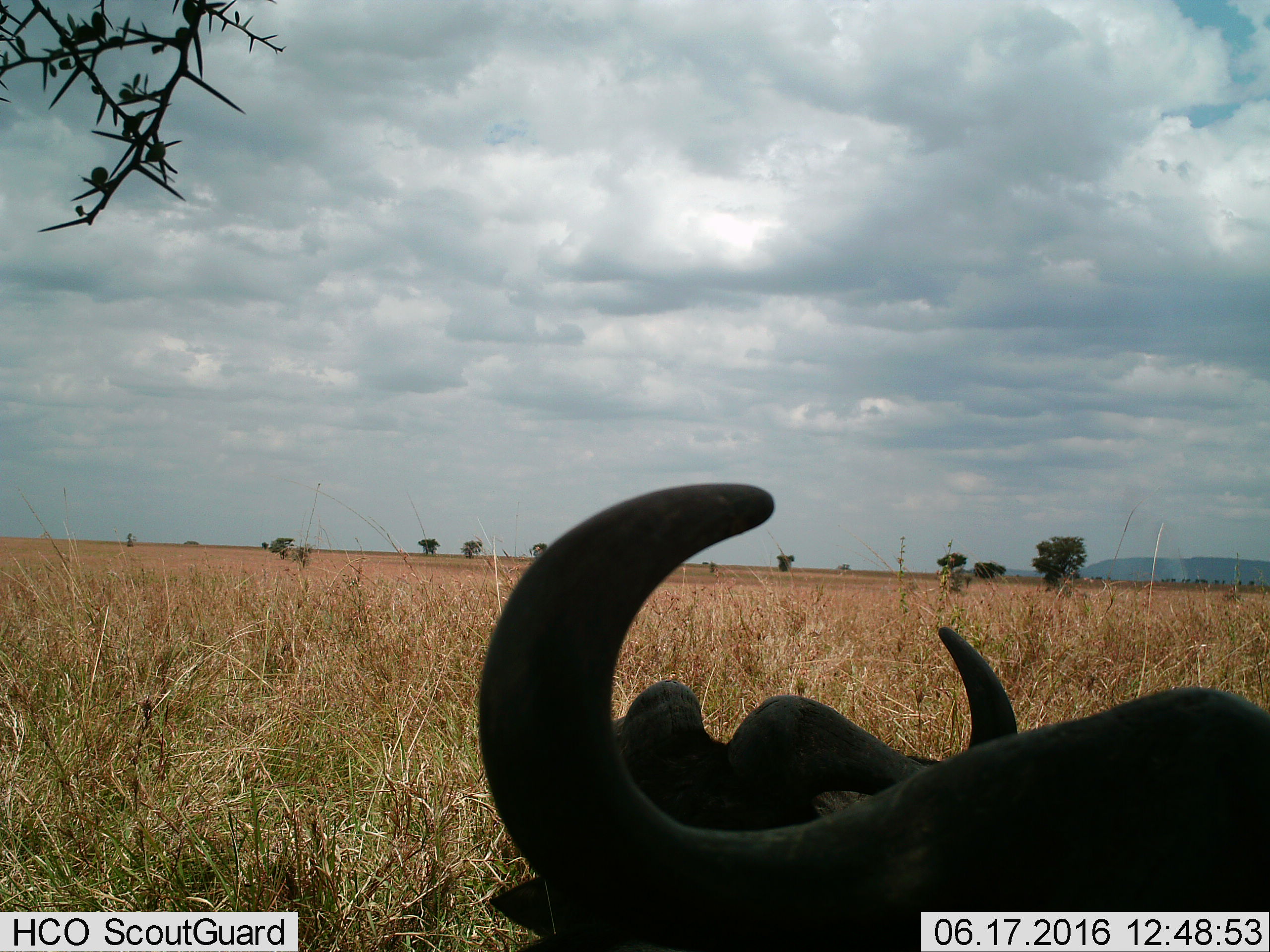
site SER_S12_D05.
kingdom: Animalia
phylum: Chordata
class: Mammalia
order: Artiodactyla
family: Bovidae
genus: Syncerus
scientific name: Syncerus caffer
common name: african buffalo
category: buffalo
Buffalo (african buffalo) (Syncerus caffer), count 1. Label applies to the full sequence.